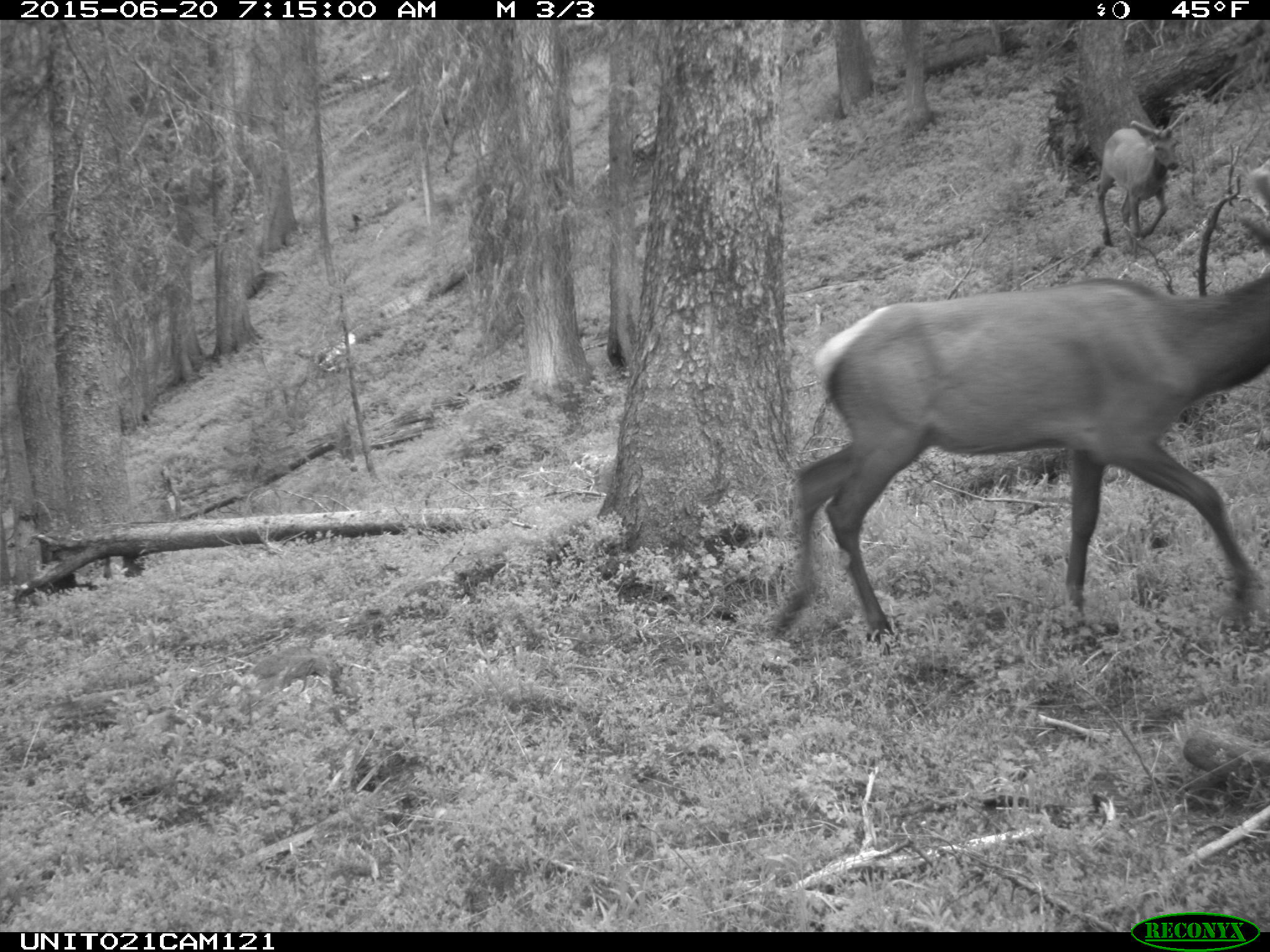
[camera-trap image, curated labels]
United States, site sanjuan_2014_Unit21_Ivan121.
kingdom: Animalia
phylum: Chordata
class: Mammalia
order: Artiodactyla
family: Cervidae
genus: Cervus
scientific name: Cervus elaphus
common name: red deer